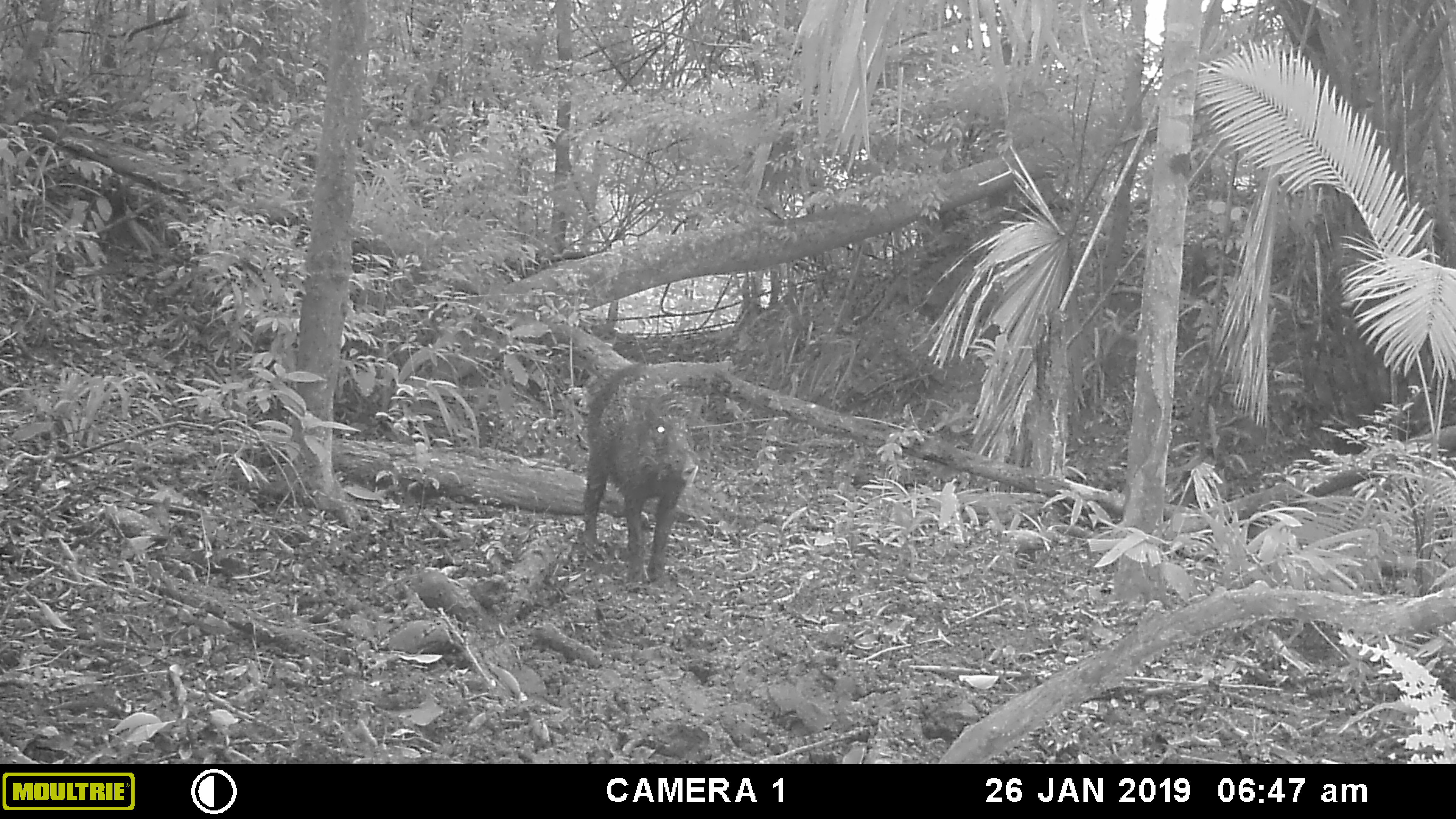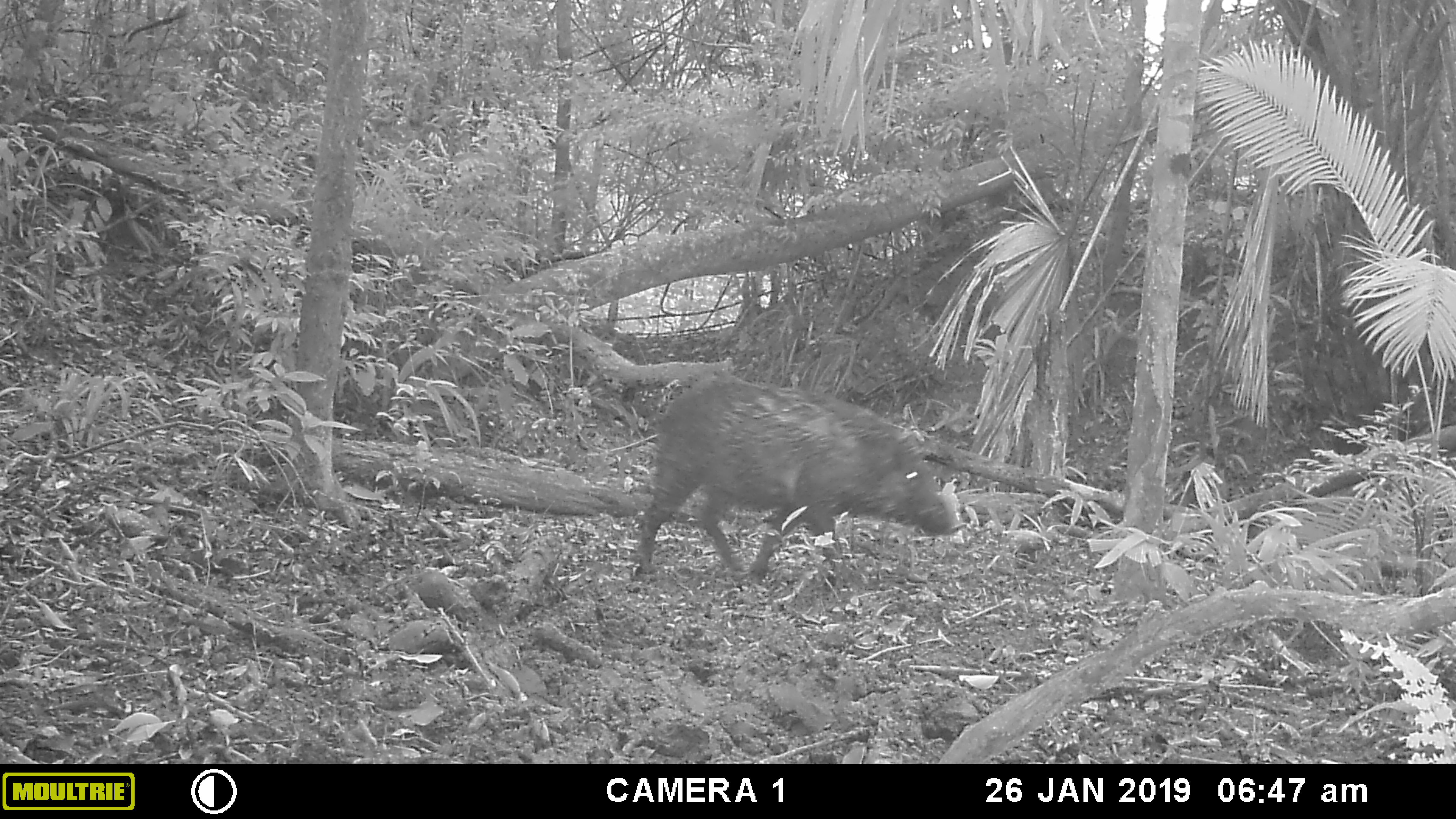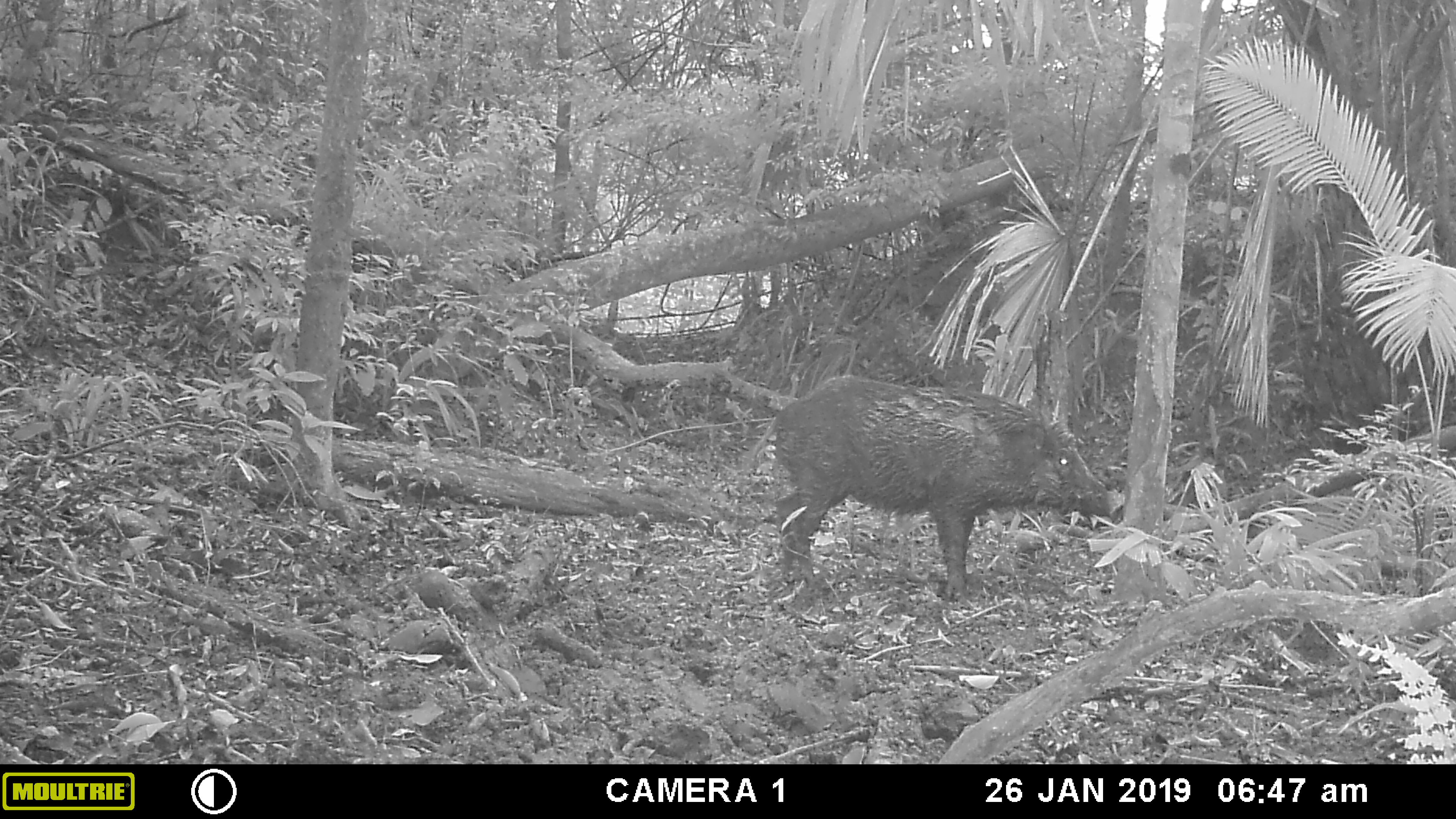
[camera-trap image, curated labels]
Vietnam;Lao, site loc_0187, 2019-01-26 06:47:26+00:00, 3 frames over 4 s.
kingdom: Animalia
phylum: Chordata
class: Mammalia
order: Artiodactyla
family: Suidae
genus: Sus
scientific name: Sus scrofa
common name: eurasian wild pig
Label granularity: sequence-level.